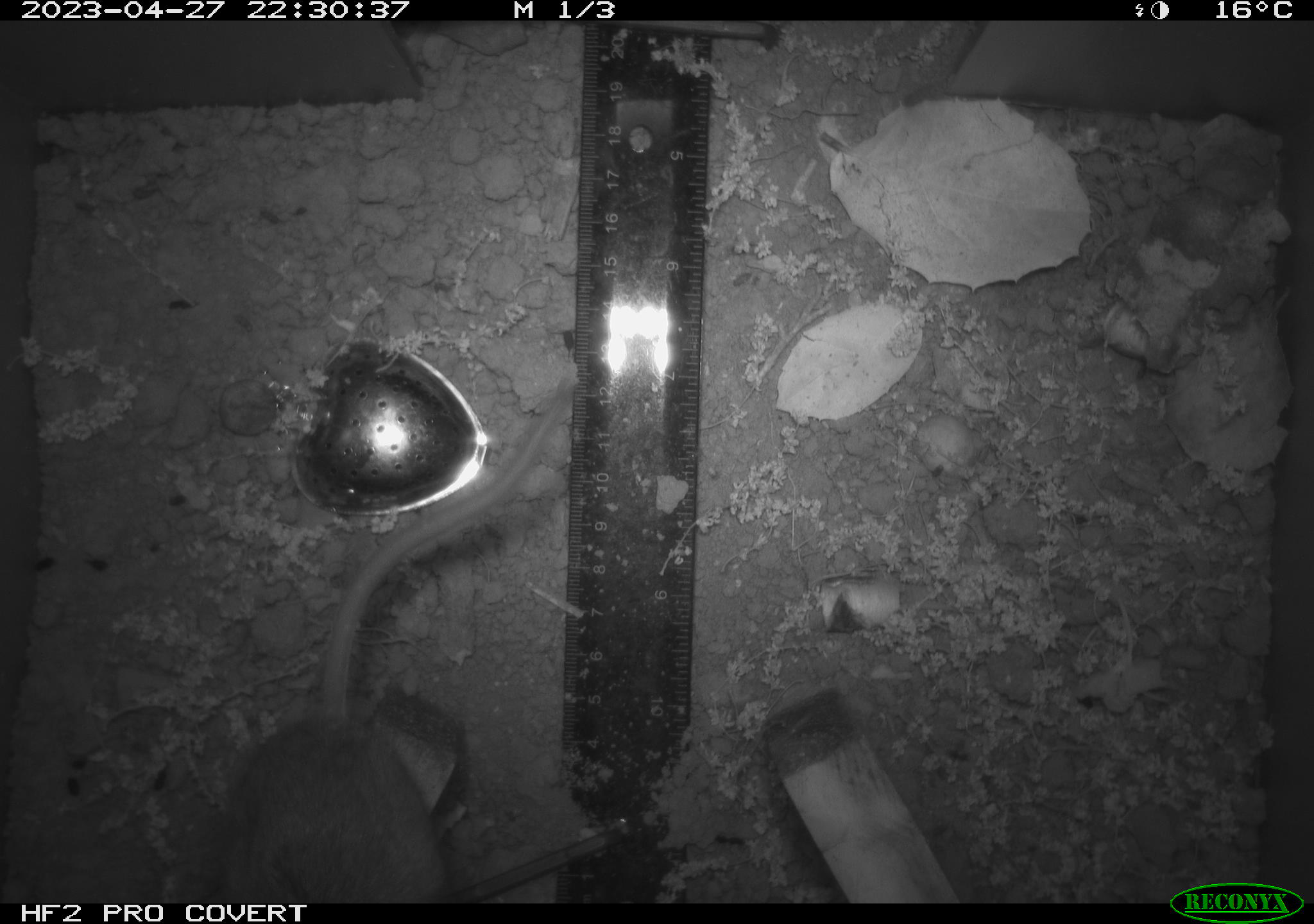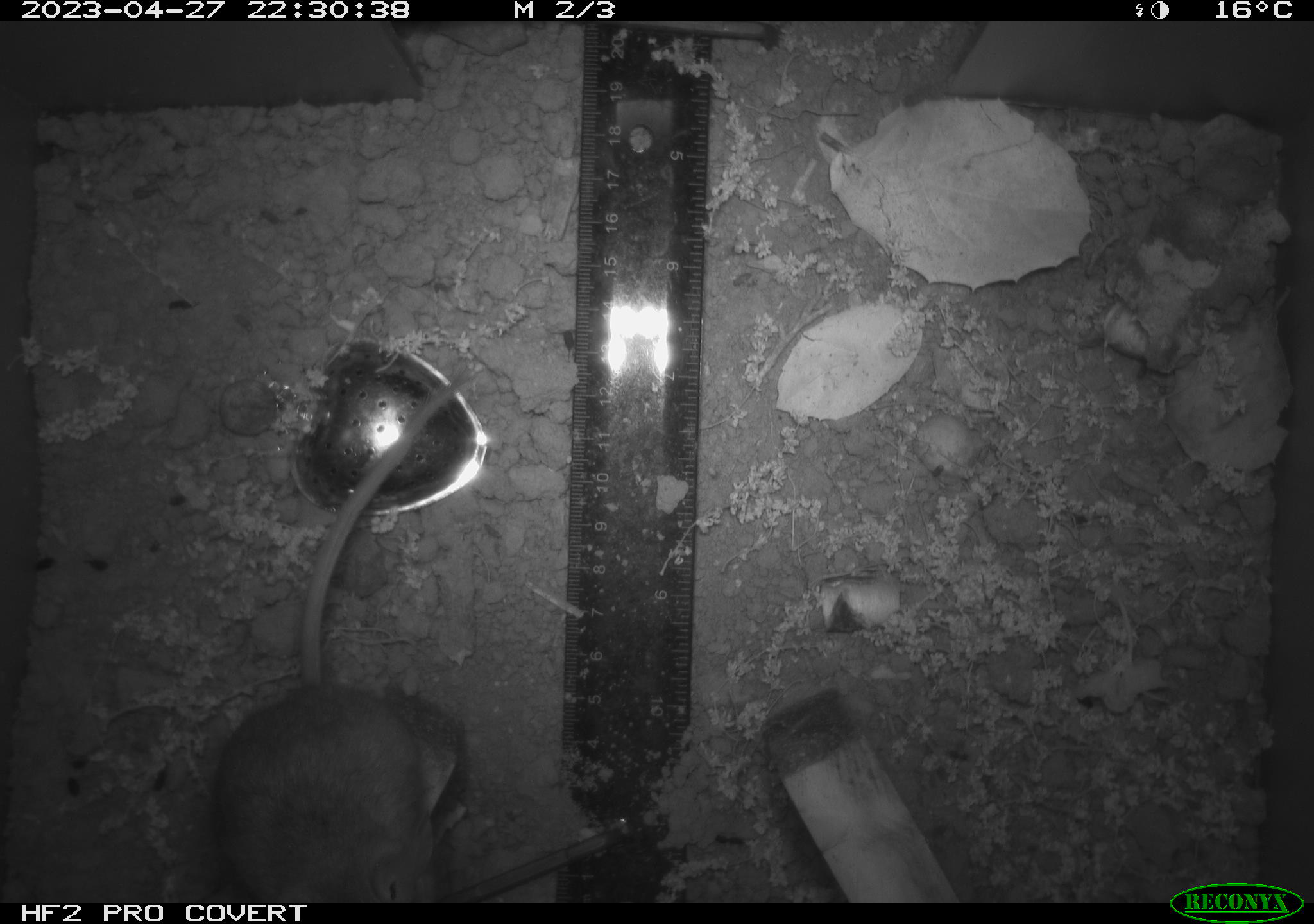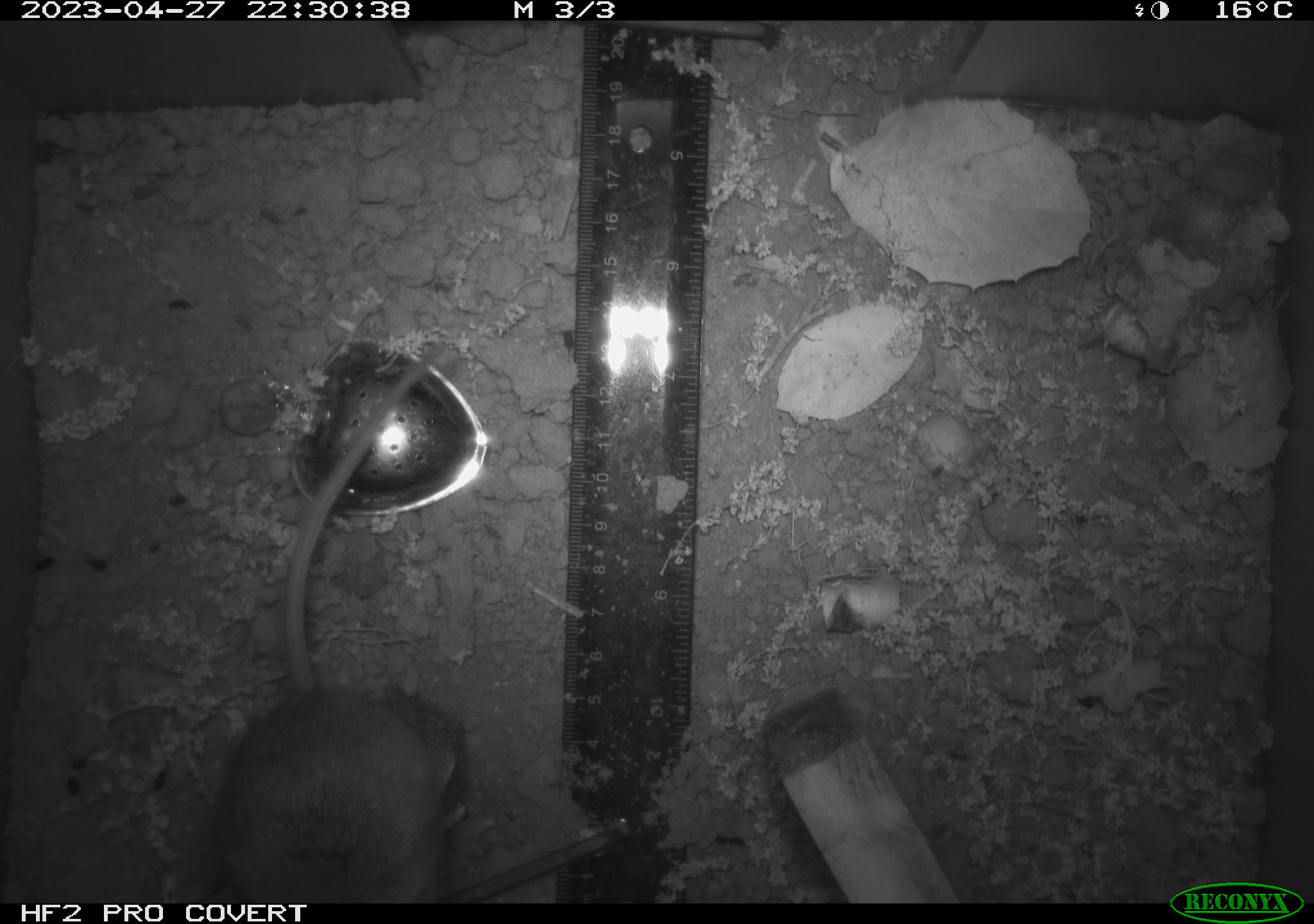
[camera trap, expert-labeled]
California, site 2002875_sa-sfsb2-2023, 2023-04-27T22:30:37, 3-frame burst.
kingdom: Animalia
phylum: Chordata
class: Mammalia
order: Rodentia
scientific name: Rodentia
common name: mouse species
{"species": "mouse species (Rodentia)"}